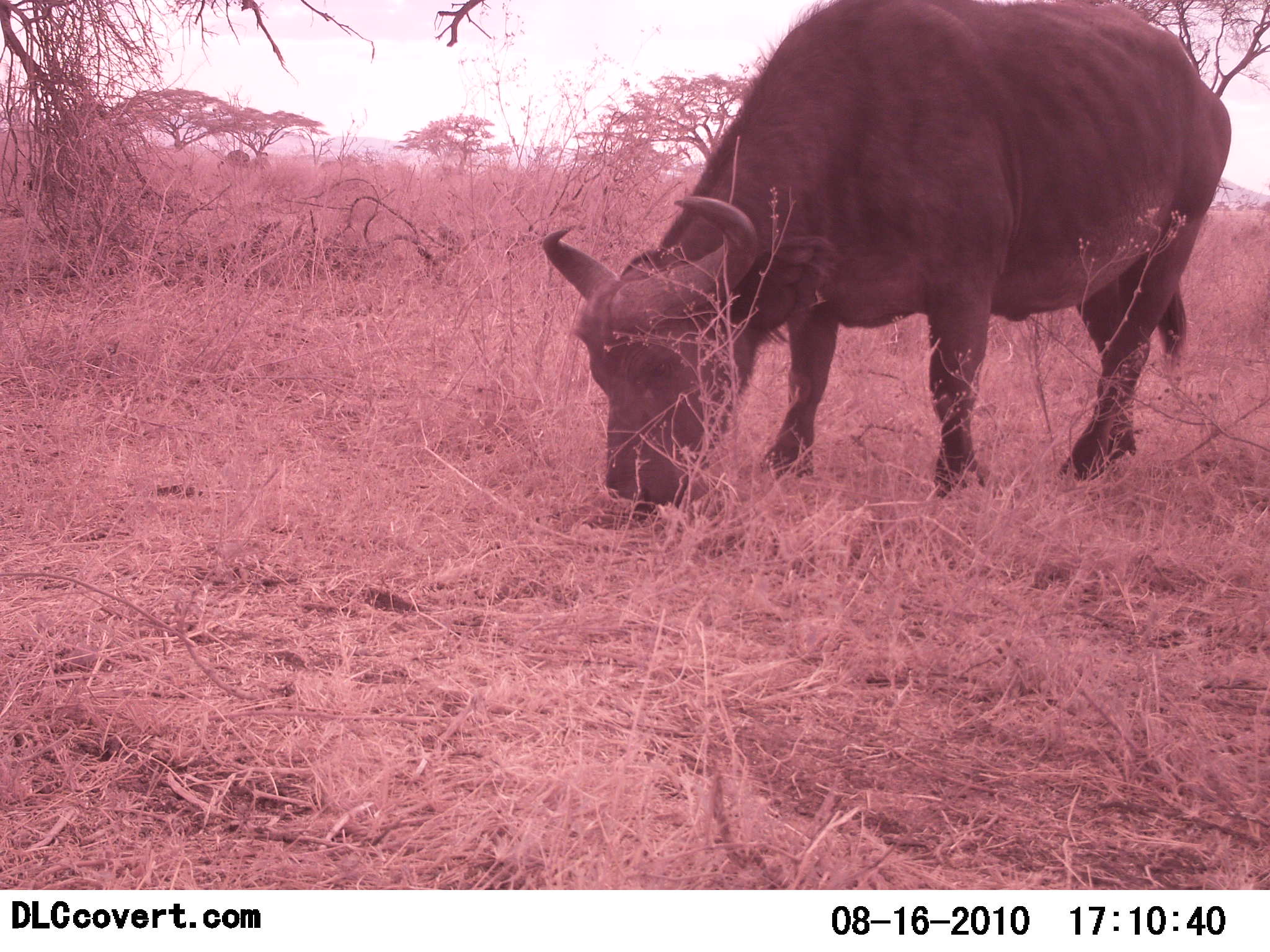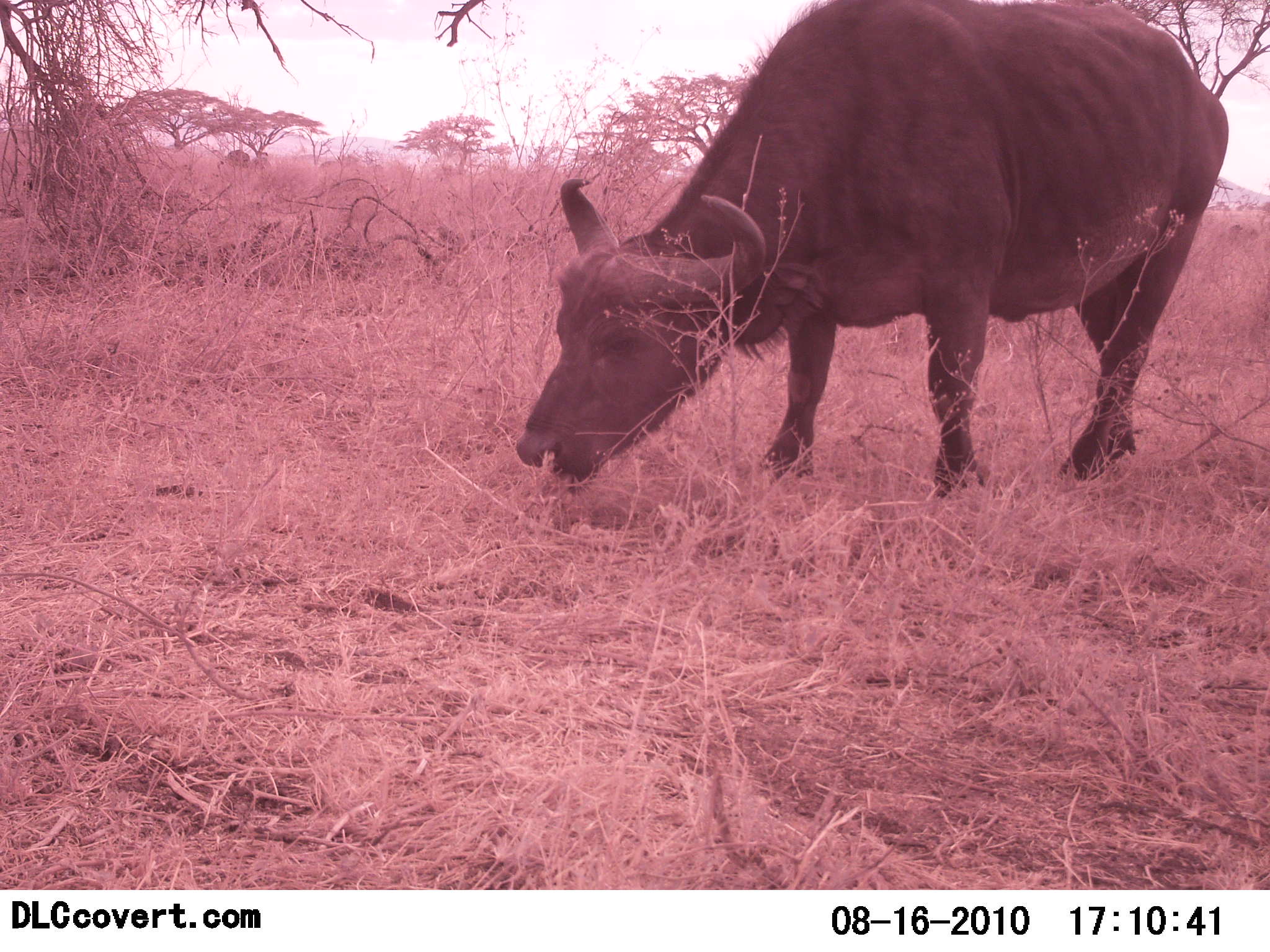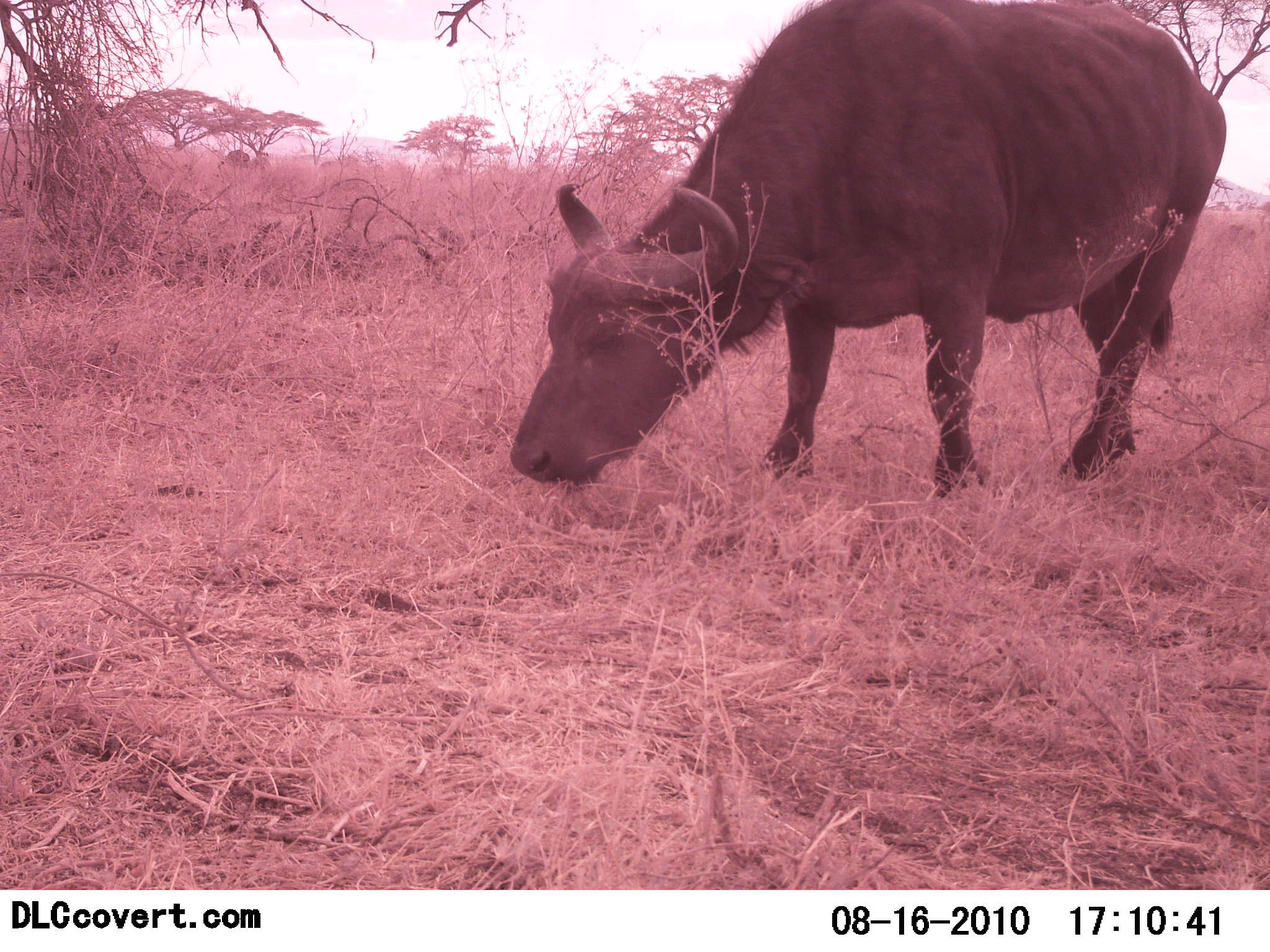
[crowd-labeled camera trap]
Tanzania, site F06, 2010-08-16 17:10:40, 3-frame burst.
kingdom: Animalia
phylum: Chordata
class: Mammalia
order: Artiodactyla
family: Bovidae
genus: Syncerus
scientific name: Syncerus caffer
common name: cape buffalo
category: buffalo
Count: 1.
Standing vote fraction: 32%.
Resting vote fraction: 0%.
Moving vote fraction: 0%.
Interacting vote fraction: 5%.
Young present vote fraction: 0%.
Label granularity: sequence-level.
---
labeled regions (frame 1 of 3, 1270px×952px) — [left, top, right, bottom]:
animal: [543, 0, 1232, 523]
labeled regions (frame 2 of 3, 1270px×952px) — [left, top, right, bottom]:
animal: [515, 0, 1230, 497]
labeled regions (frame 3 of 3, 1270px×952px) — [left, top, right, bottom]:
animal: [510, 0, 1227, 499]